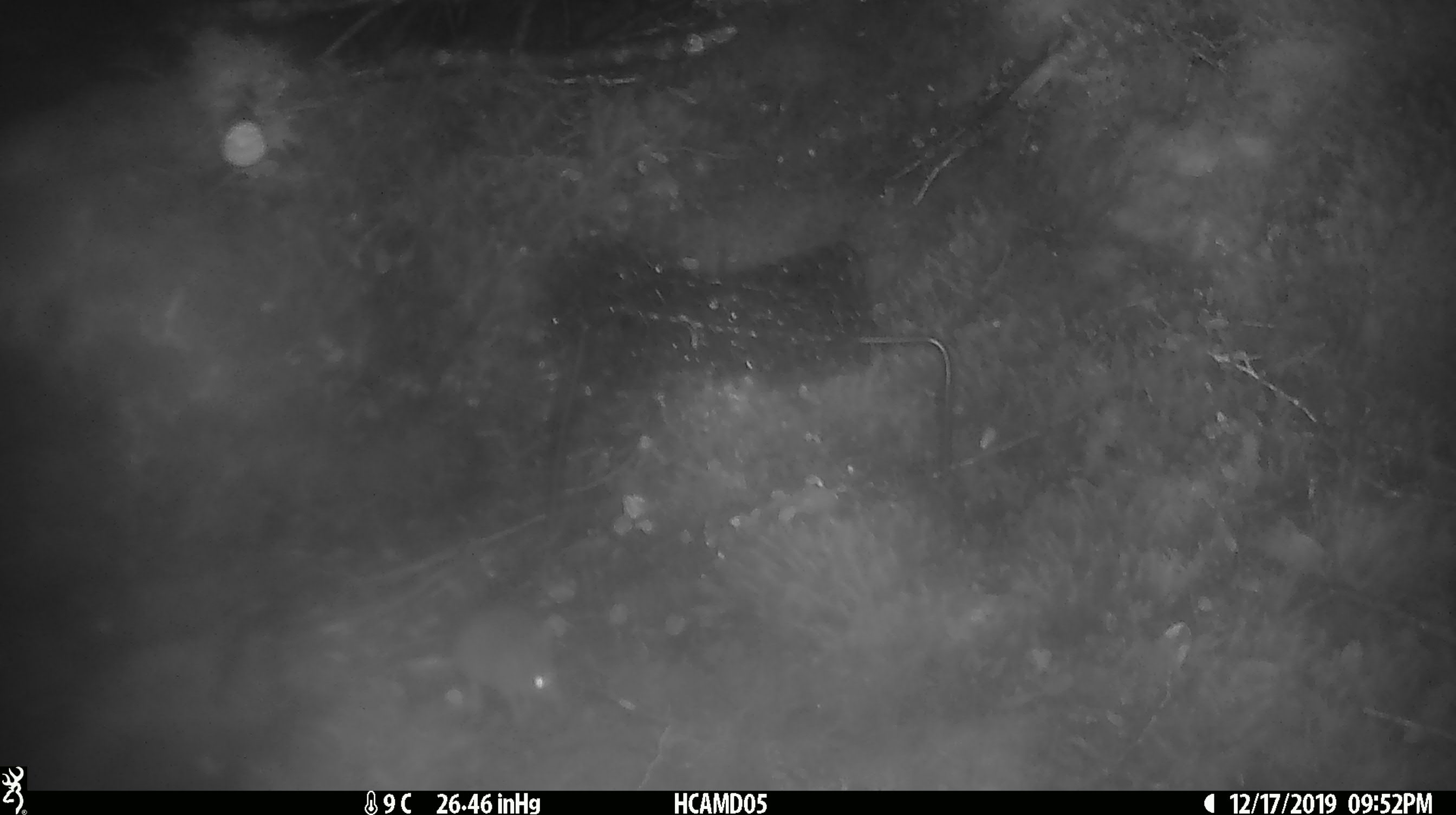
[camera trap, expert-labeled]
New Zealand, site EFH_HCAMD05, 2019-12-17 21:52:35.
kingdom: Animalia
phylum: Chordata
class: Mammalia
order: Rodentia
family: Muridae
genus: Mus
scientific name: Mus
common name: mouse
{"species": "mouse (Mus)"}